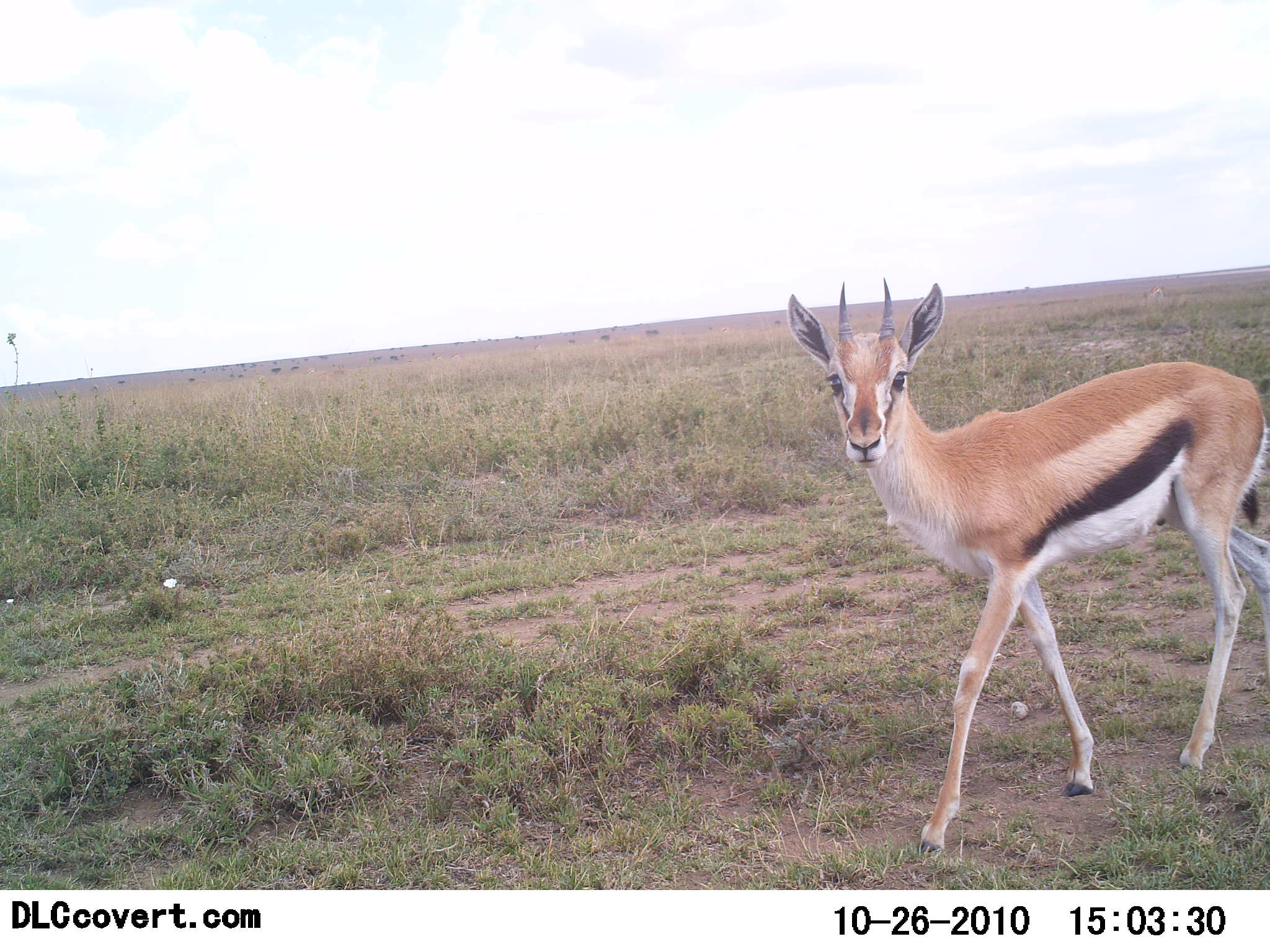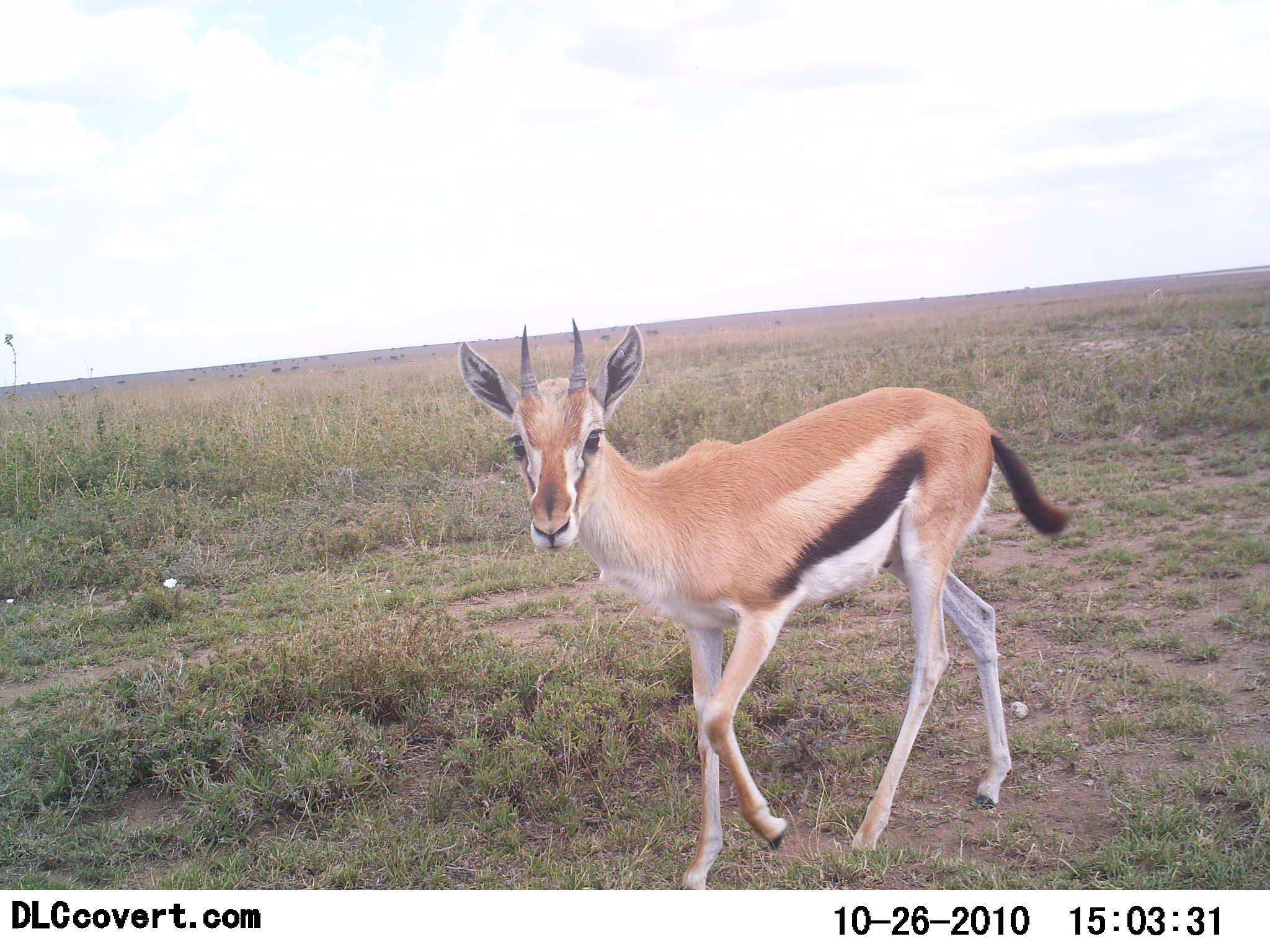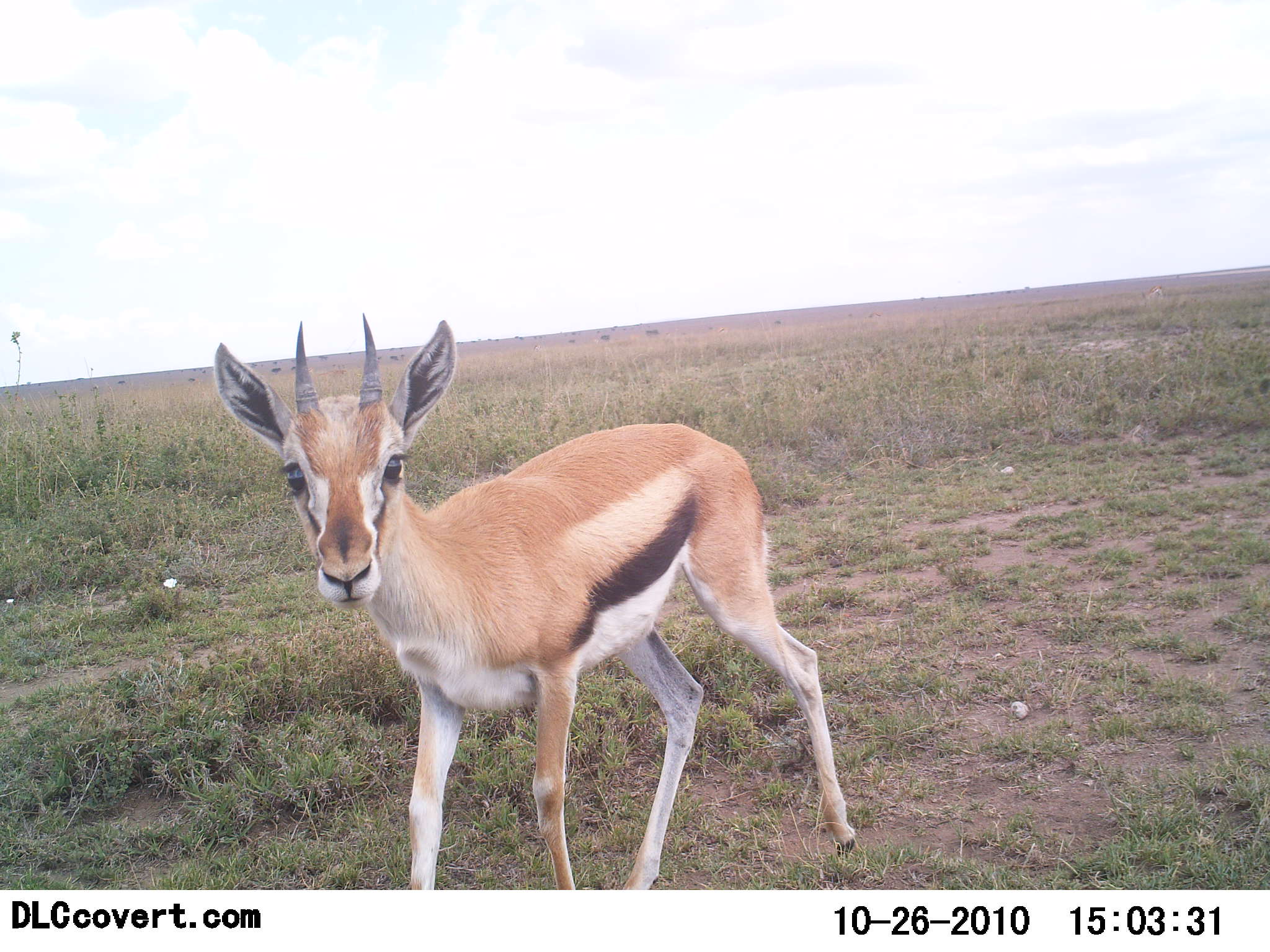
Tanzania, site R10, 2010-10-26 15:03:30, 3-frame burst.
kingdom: Animalia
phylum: Chordata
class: Mammalia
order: Artiodactyla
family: Bovidae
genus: Eudorcas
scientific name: Eudorcas thomsonii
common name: thomson's gazelle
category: gazellethomsons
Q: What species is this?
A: Gazellethomsons (thomson's gazelle) (Eudorcas thomsonii).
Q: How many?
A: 1.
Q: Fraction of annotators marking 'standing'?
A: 0%.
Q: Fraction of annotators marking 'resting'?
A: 0%.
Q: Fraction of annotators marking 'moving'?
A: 92%.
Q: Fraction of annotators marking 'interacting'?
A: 17%.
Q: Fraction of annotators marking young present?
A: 0%.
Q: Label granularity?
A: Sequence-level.